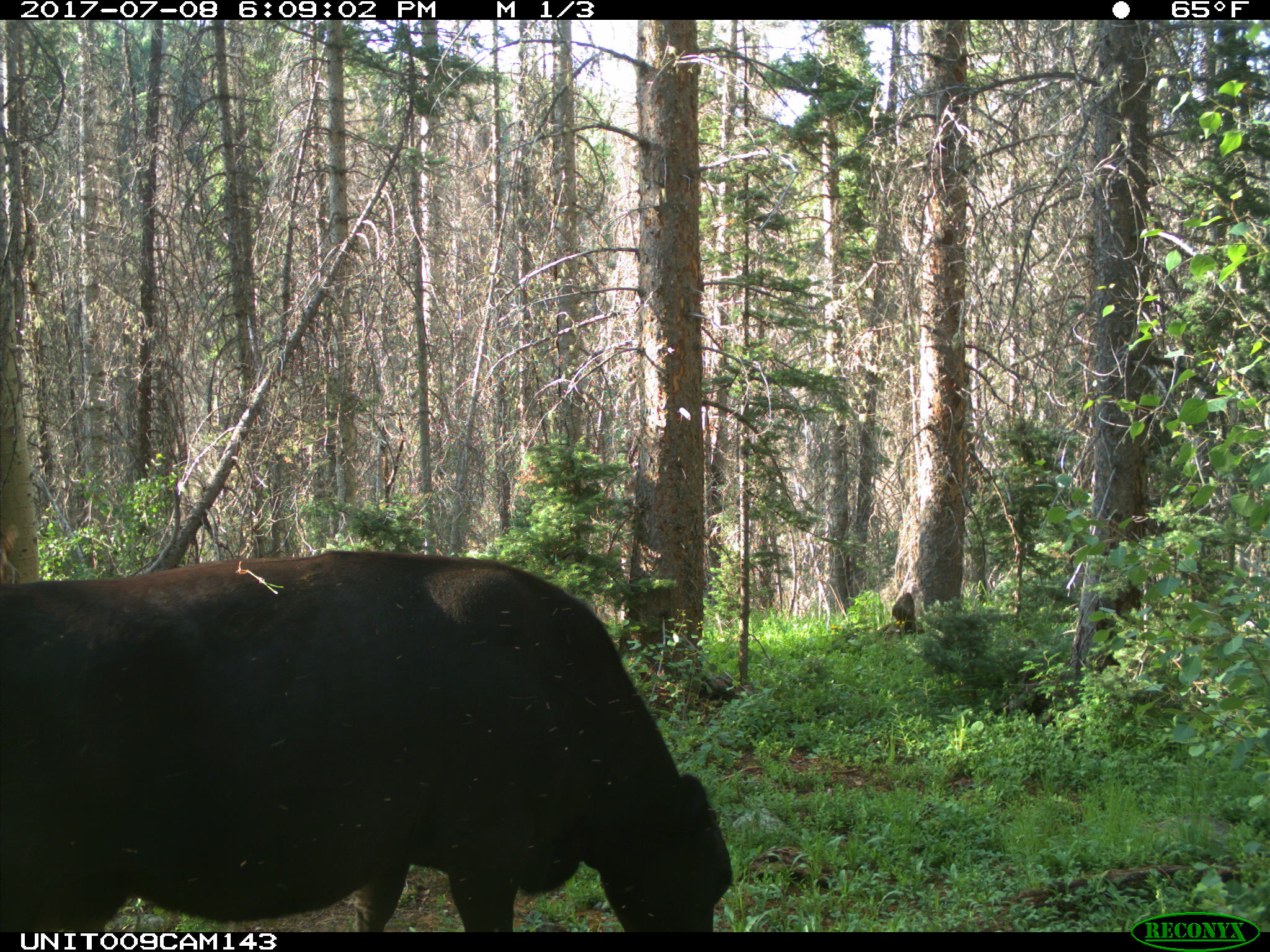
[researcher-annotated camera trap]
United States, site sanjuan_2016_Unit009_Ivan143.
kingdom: Animalia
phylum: Chordata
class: Mammalia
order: Artiodactyla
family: Bovidae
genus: Bos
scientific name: Bos taurus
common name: domestic cow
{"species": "Bos taurus (domestic cow)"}